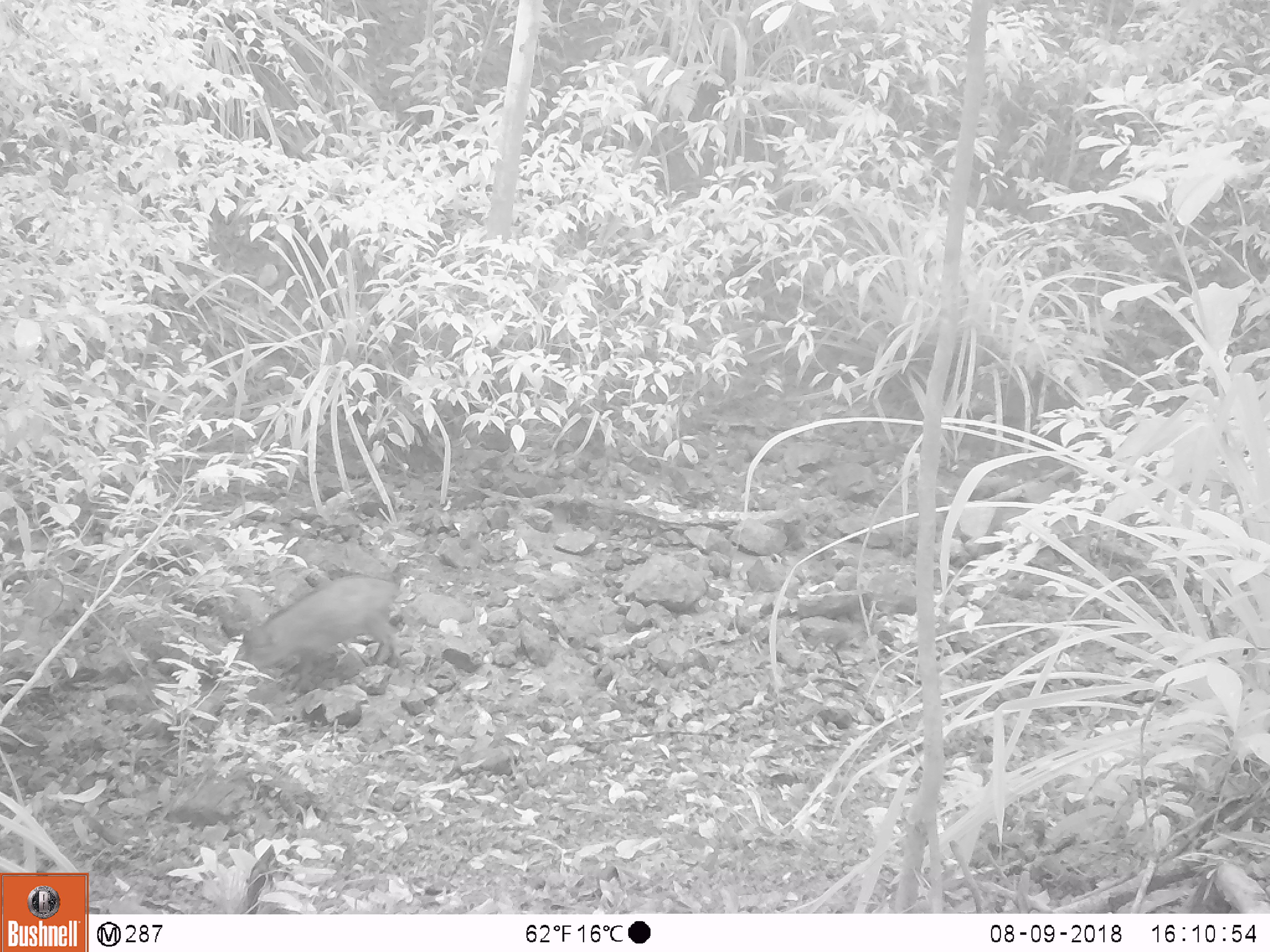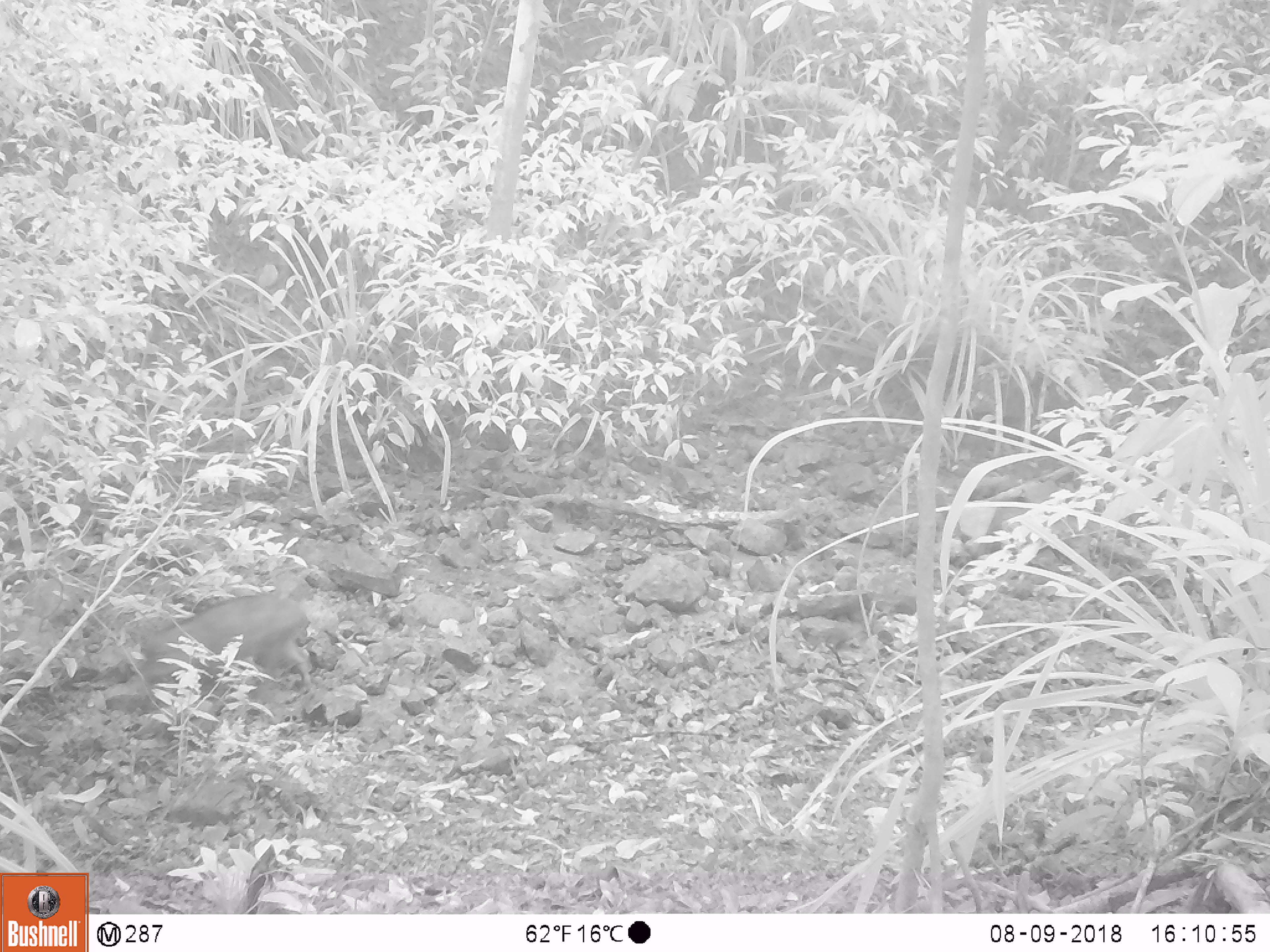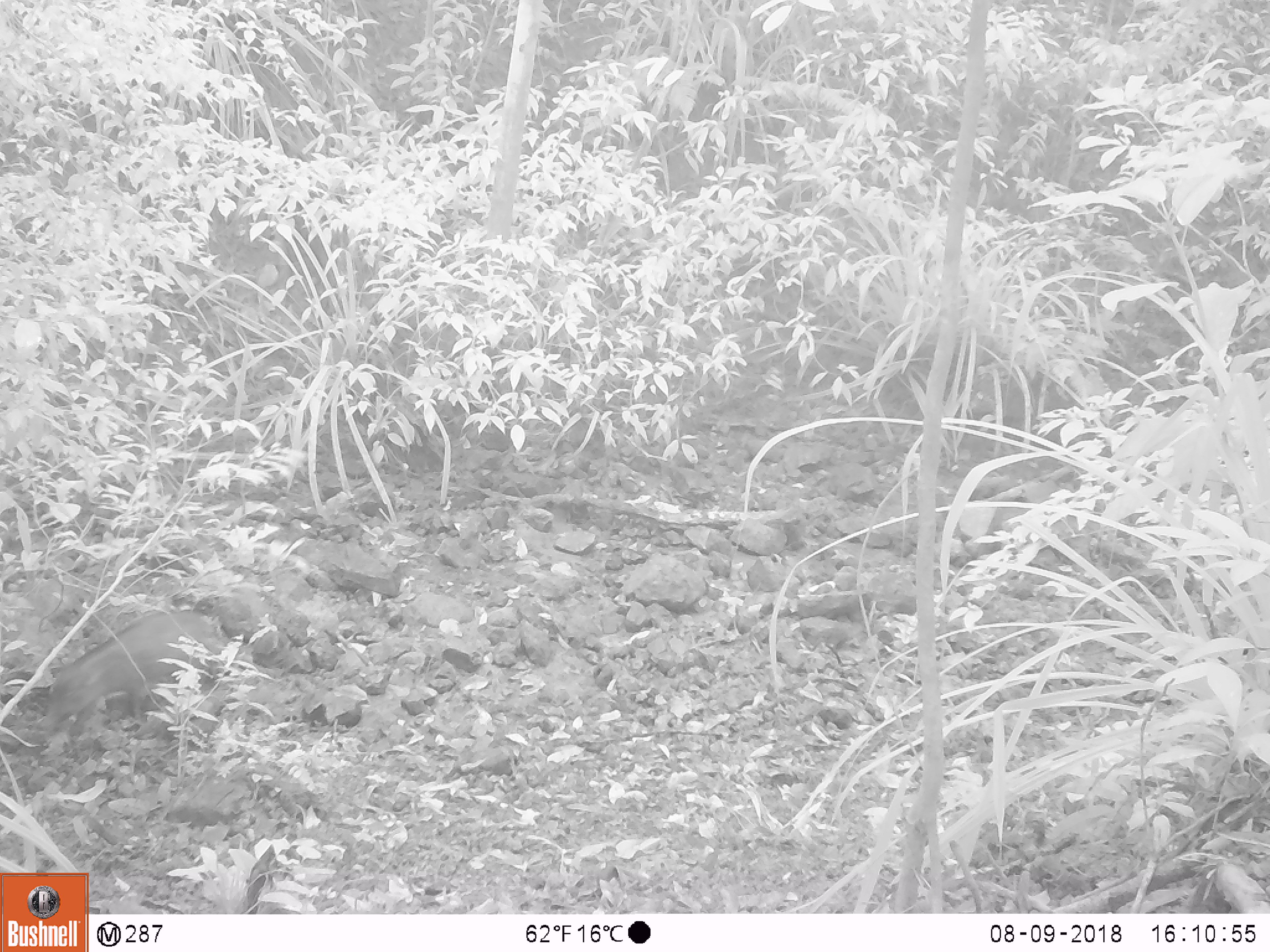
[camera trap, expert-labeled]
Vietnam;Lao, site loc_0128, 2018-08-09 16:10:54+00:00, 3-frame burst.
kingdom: Animalia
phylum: Chordata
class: Mammalia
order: Artiodactyla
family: Suidae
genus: Sus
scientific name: Sus scrofa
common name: eurasian wild pig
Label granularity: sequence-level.